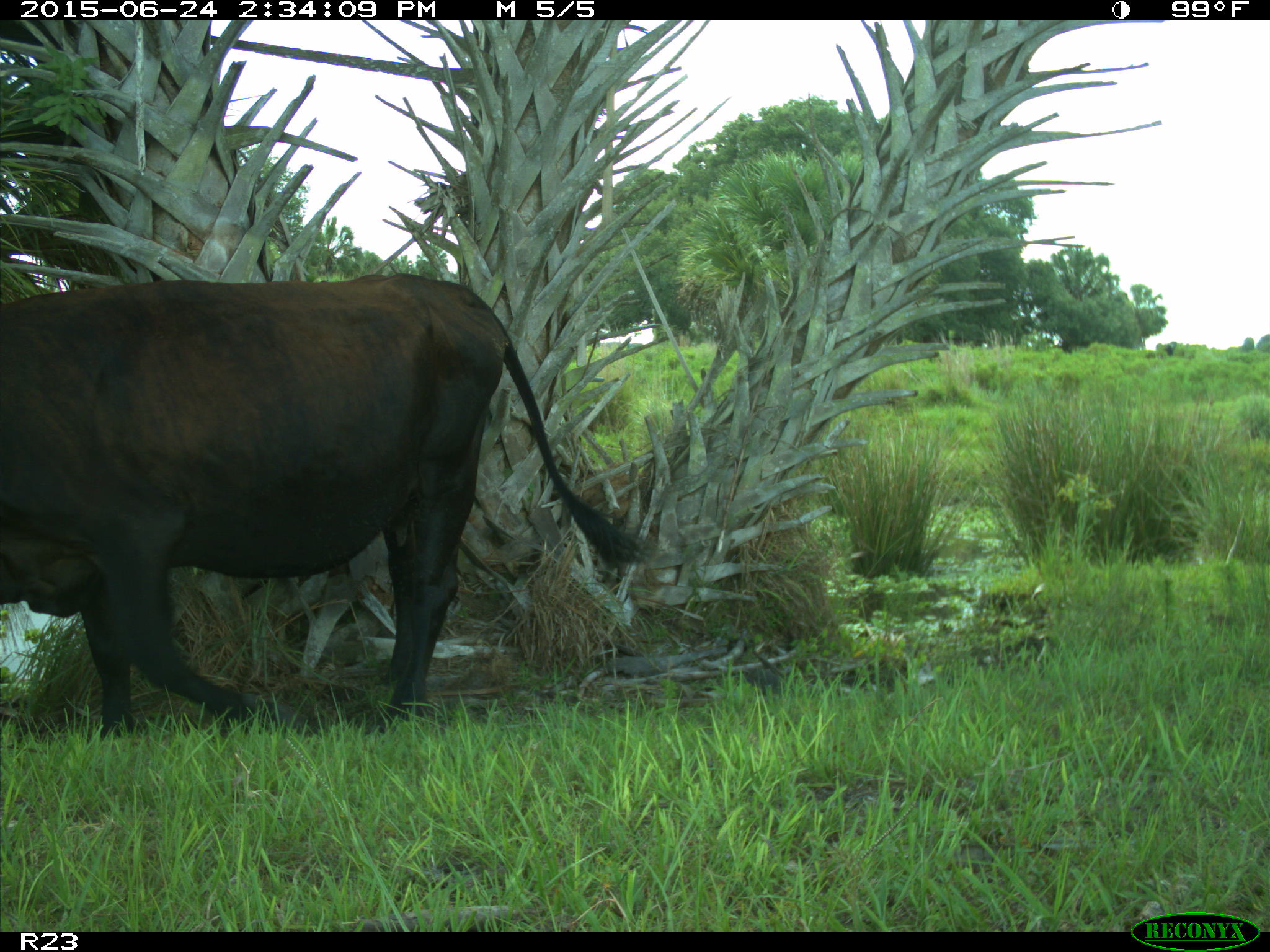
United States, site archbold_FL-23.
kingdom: Animalia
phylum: Chordata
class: Mammalia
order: Artiodactyla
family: Bovidae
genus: Bos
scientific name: Bos taurus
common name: domestic cow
Bos taurus (domestic cow).